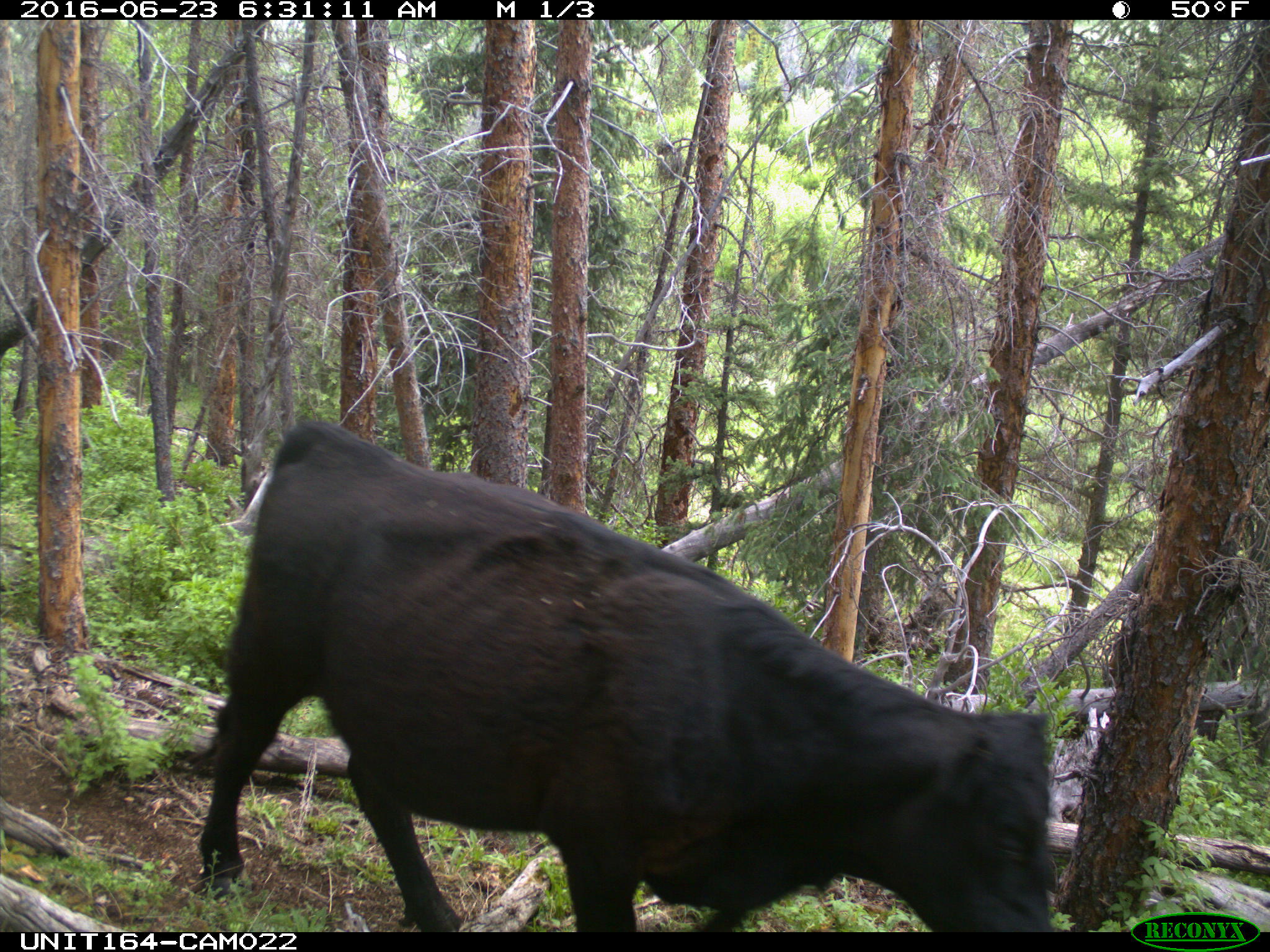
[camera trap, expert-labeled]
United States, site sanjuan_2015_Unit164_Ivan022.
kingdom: Animalia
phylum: Chordata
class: Mammalia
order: Artiodactyla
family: Bovidae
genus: Bos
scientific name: Bos taurus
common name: domestic cow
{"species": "Bos taurus (domestic cow)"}